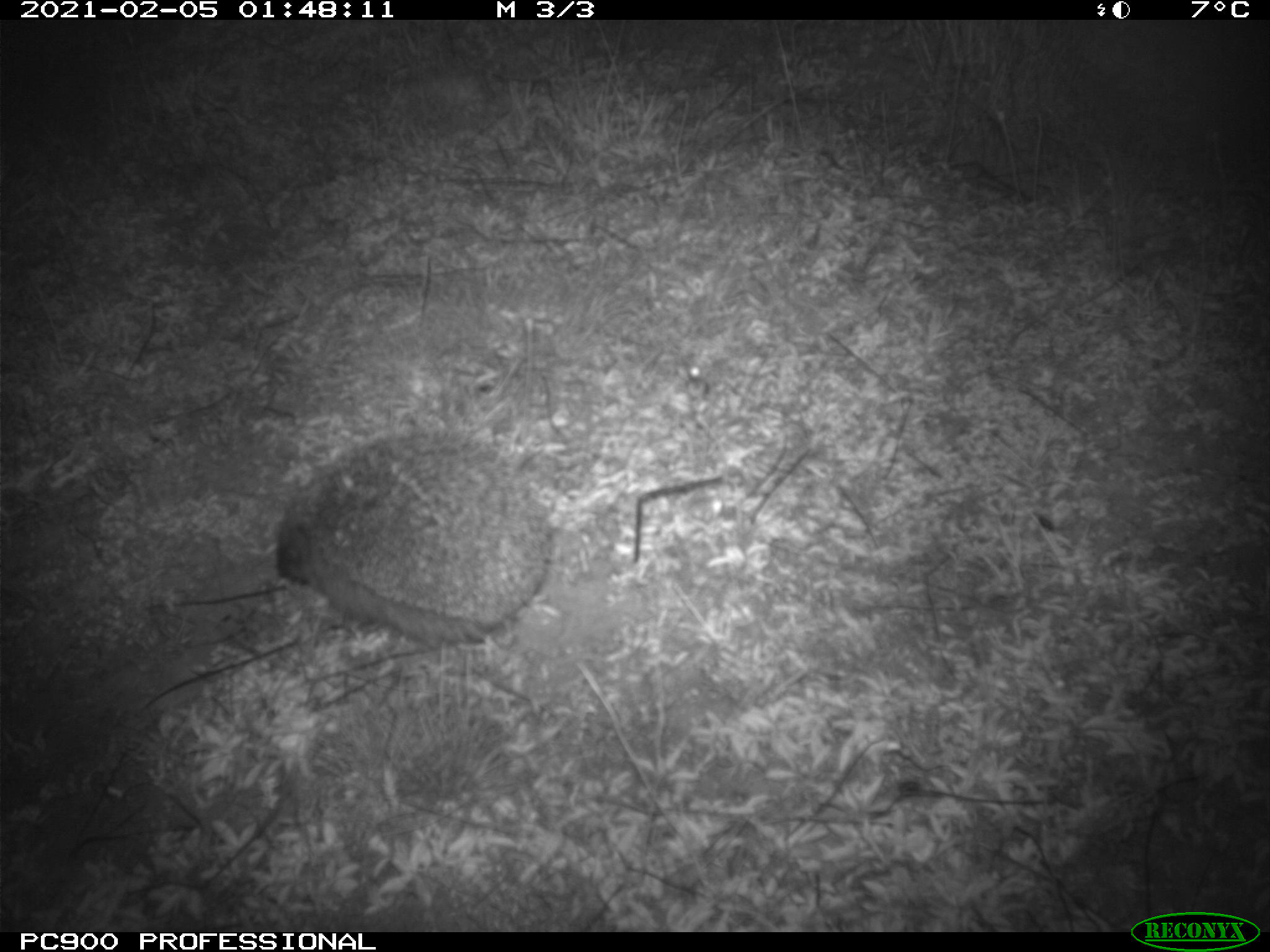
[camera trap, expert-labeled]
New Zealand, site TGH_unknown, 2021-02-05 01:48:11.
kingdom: Animalia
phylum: Chordata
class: Mammalia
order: Eulipotyphla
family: Erinaceidae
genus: Erinaceus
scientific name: Erinaceus europaeus europaeus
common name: european hedgehog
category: hedgehog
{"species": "hedgehog (european hedgehog) (Erinaceus europaeus europaeus)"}